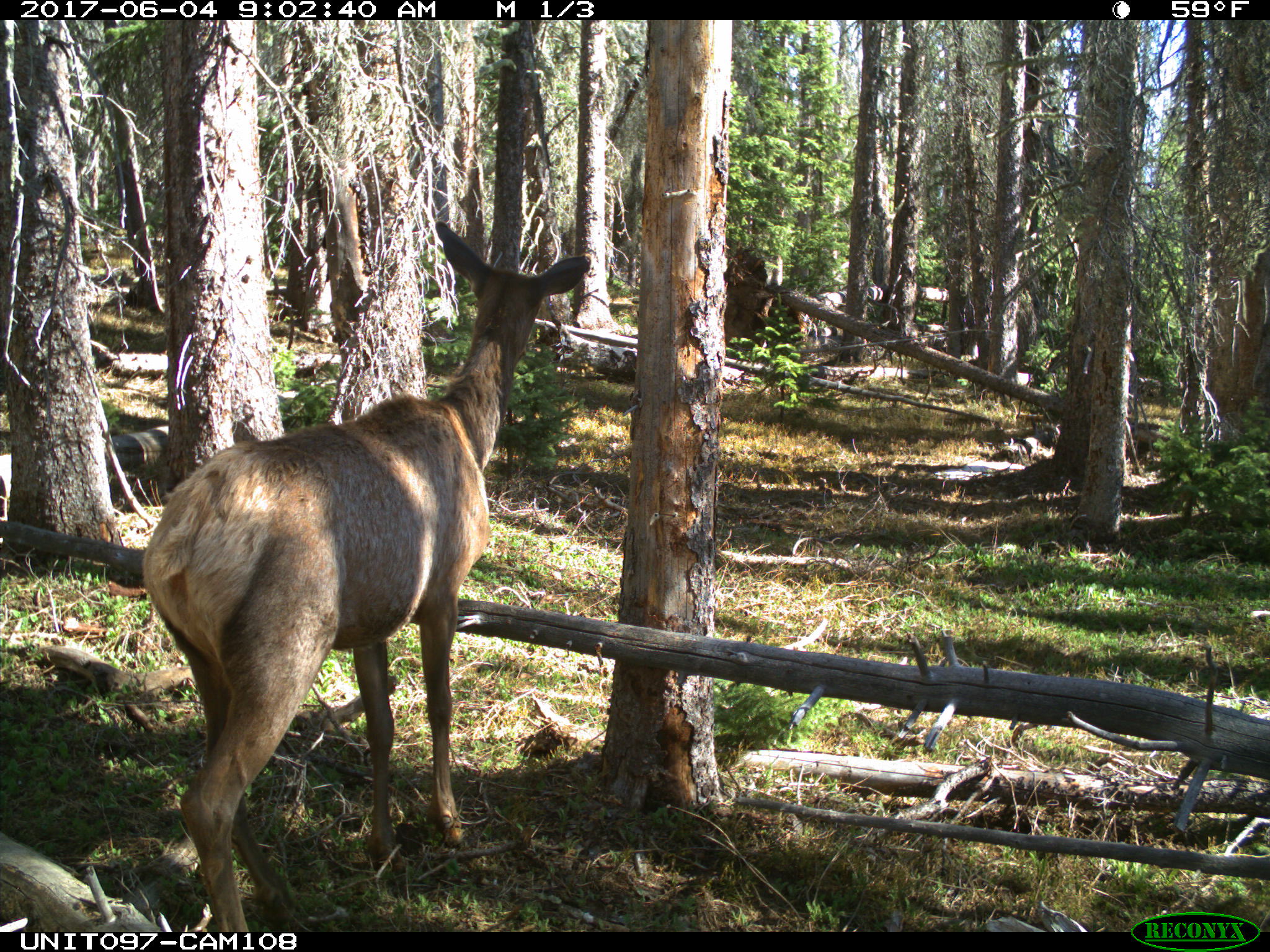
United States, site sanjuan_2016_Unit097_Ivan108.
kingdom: Animalia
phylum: Chordata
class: Mammalia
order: Artiodactyla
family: Cervidae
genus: Cervus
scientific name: Cervus elaphus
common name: red deer